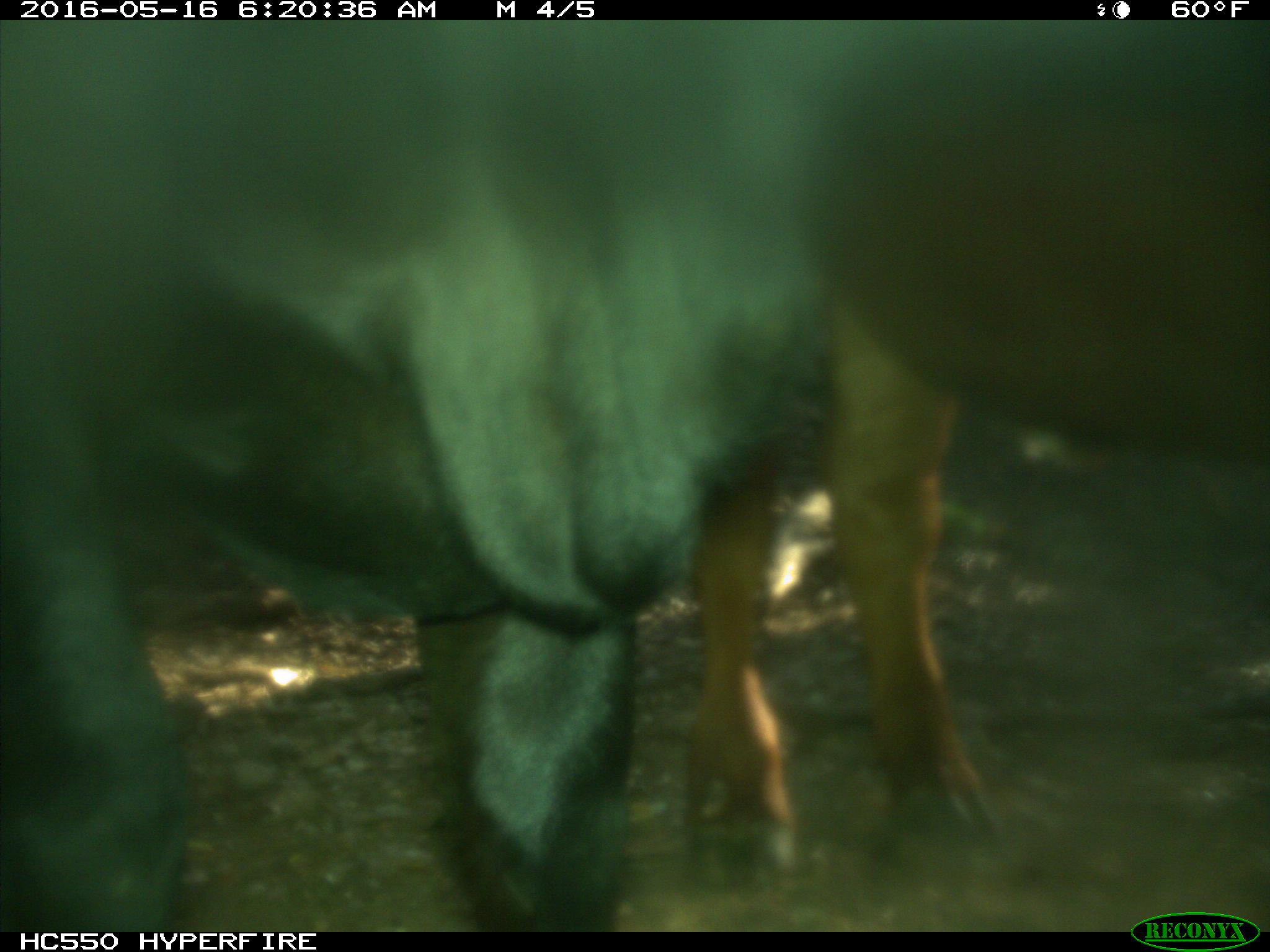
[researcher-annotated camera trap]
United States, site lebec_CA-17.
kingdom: Animalia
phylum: Chordata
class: Mammalia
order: Artiodactyla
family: Bovidae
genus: Bos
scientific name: Bos taurus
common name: domestic cow